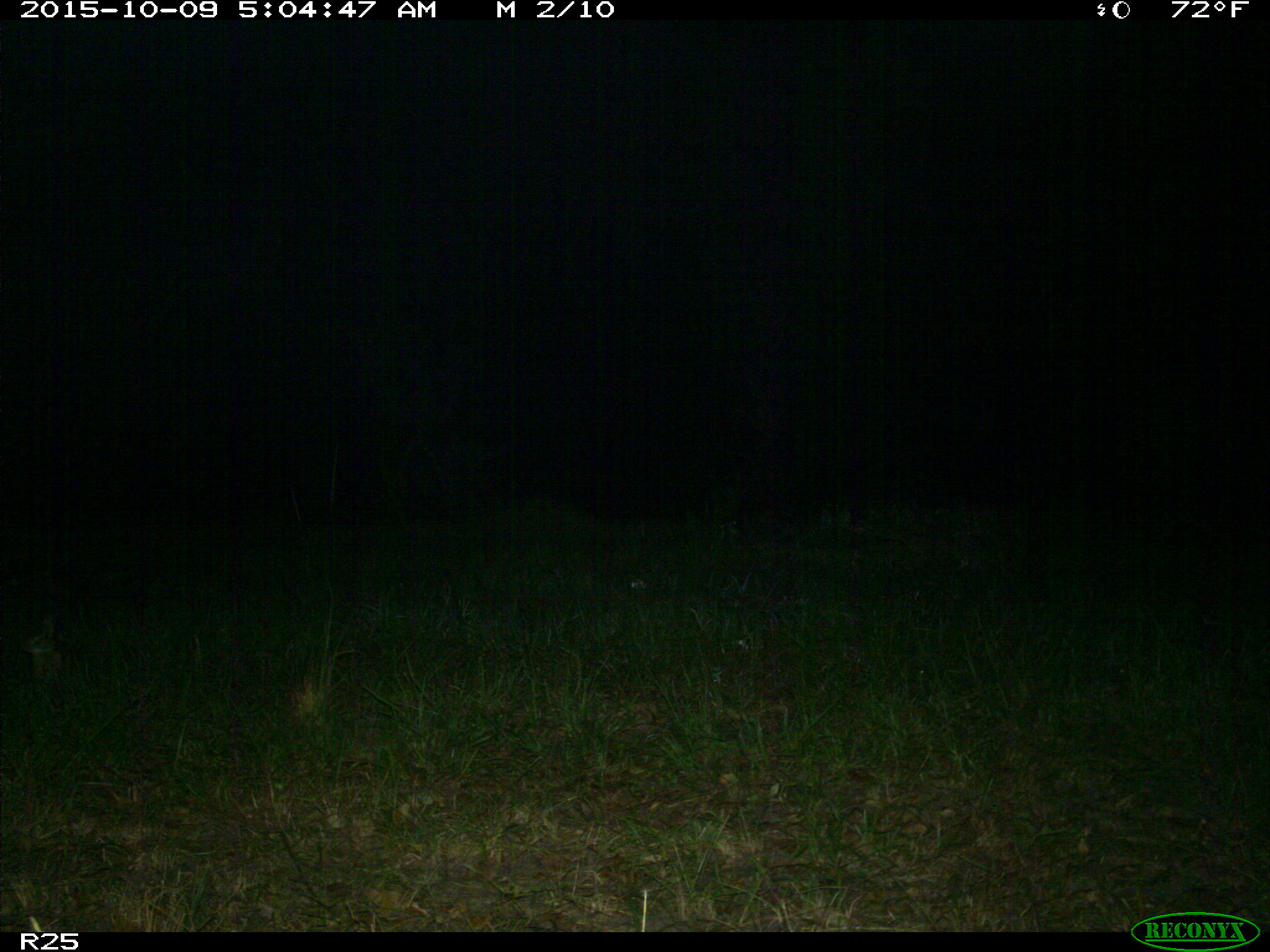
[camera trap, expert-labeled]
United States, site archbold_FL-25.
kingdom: Animalia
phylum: Chordata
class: Mammalia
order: Lagomorpha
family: Leporidae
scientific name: Leporidae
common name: rabbits and hares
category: unidentified rabbit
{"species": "unidentified rabbit (rabbits and hares) (Leporidae)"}